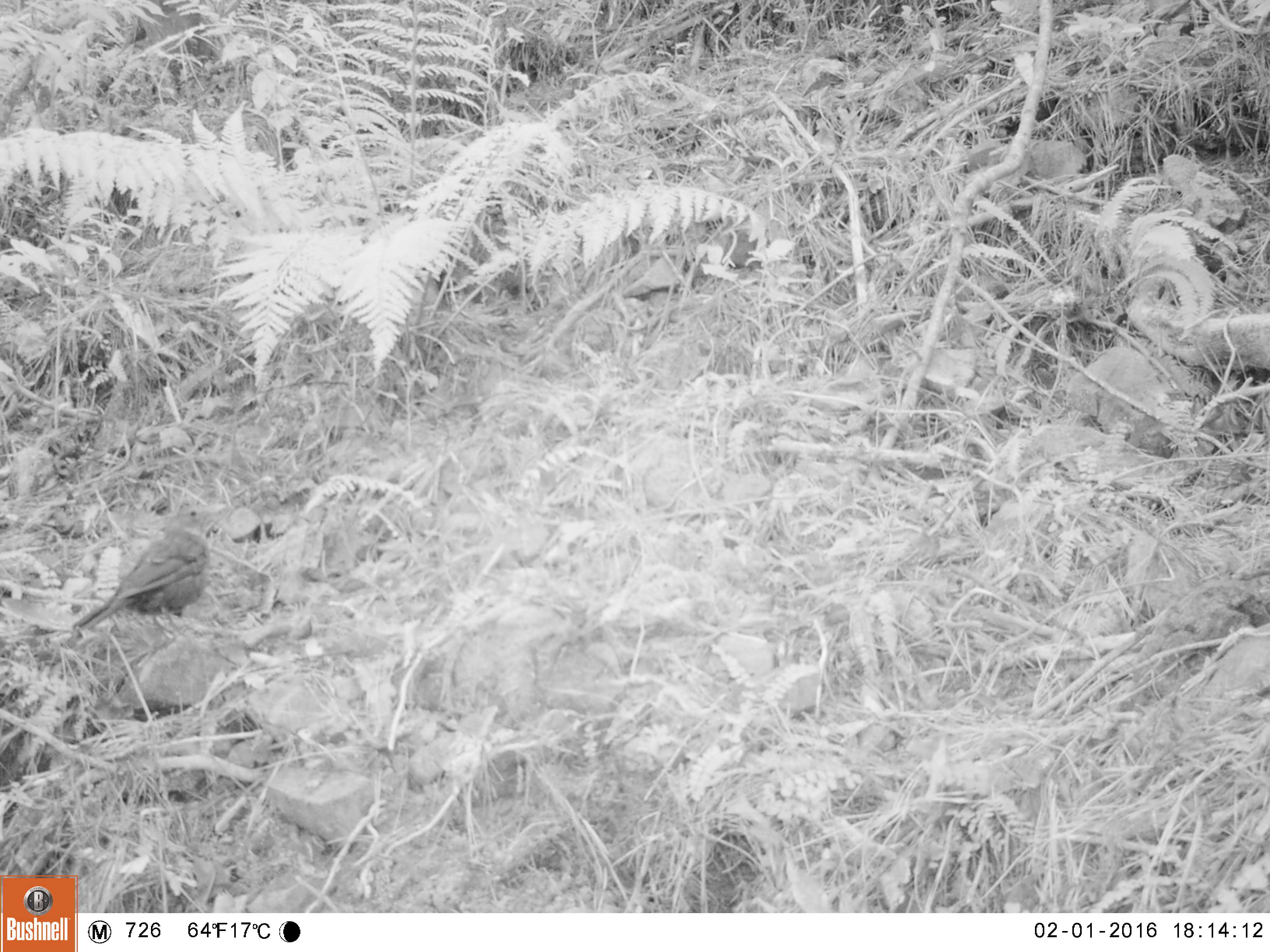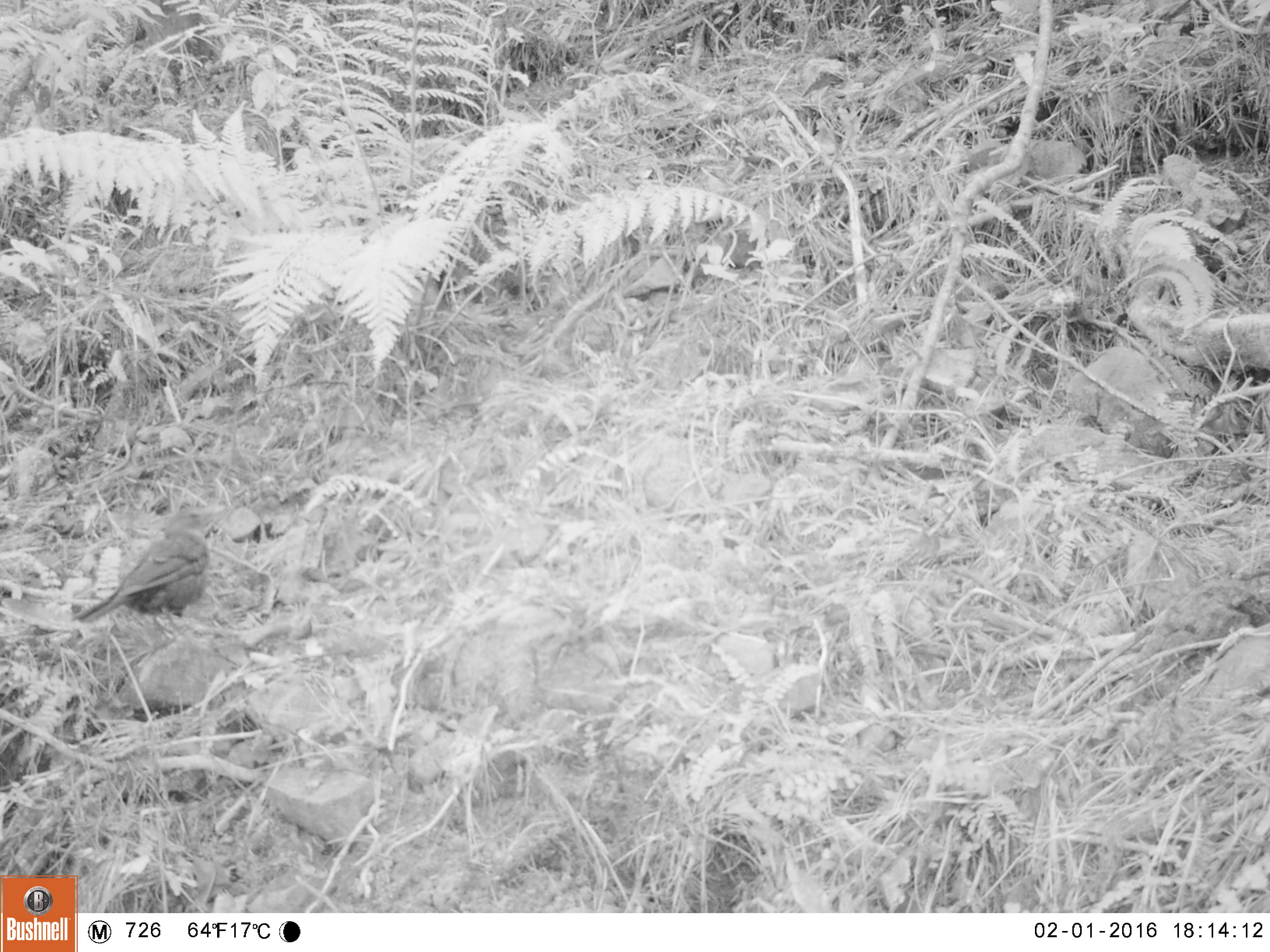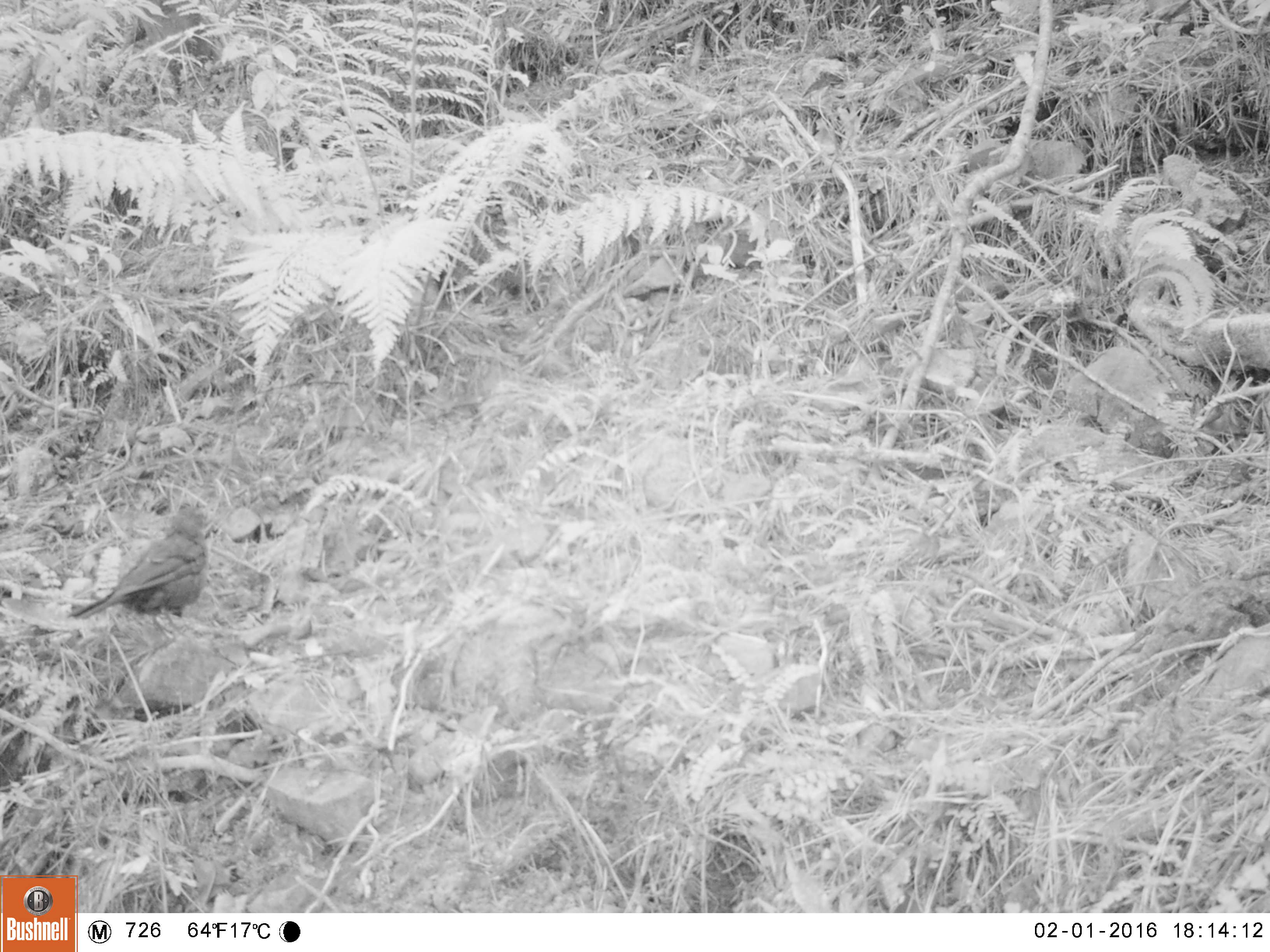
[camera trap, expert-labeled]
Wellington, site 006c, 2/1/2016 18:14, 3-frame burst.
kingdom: Animalia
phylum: Chordata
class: Aves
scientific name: Aves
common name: bird